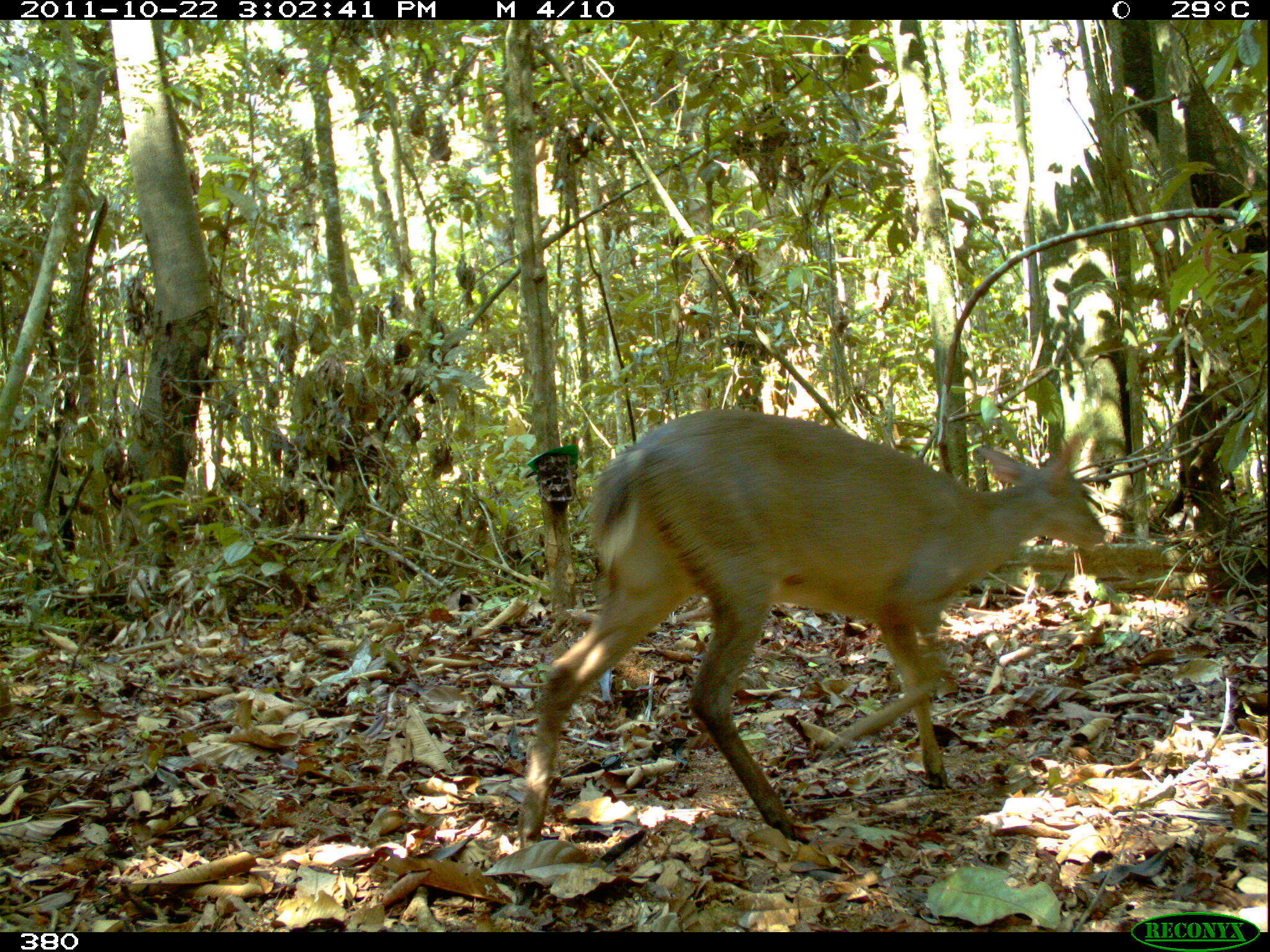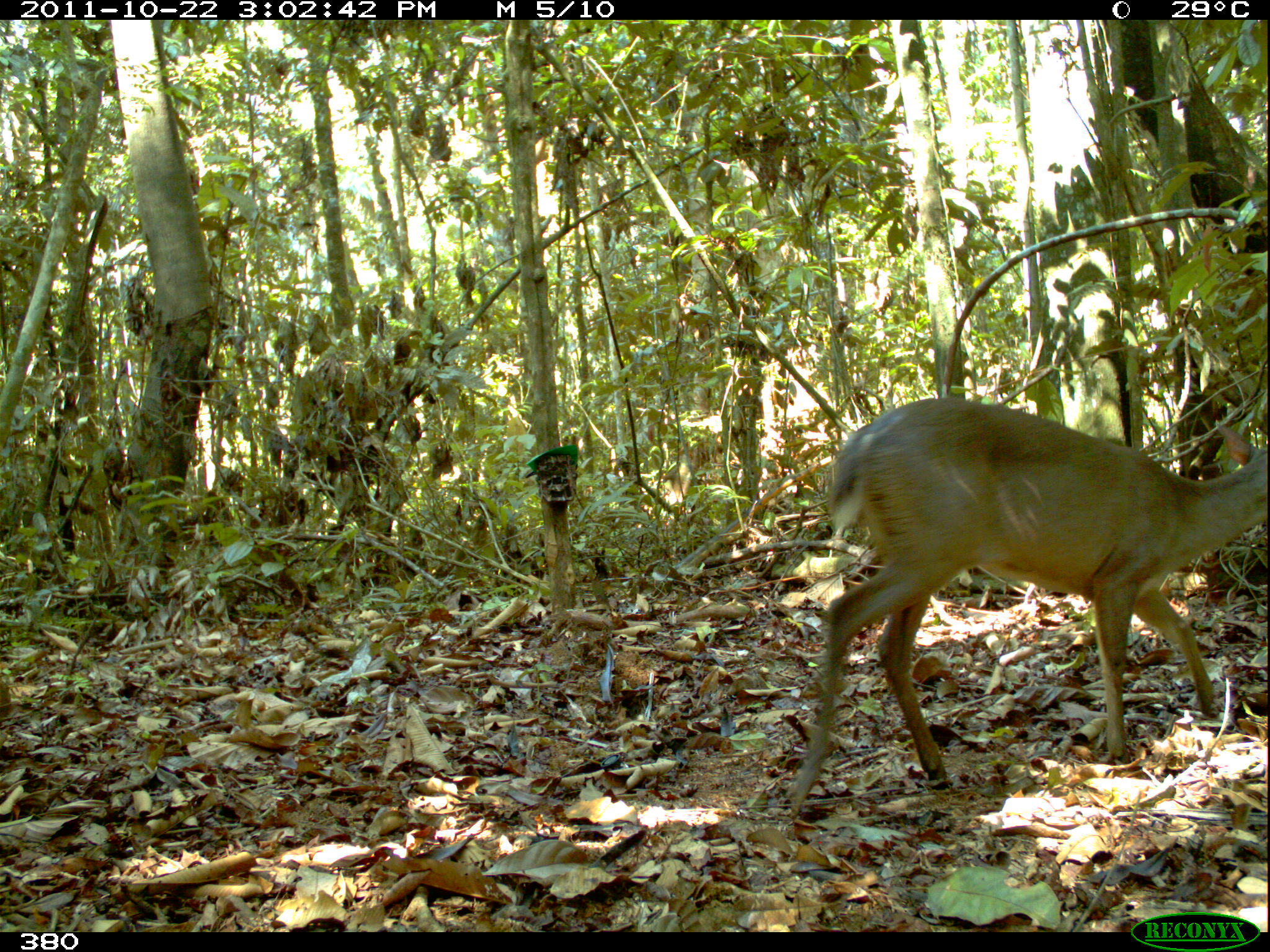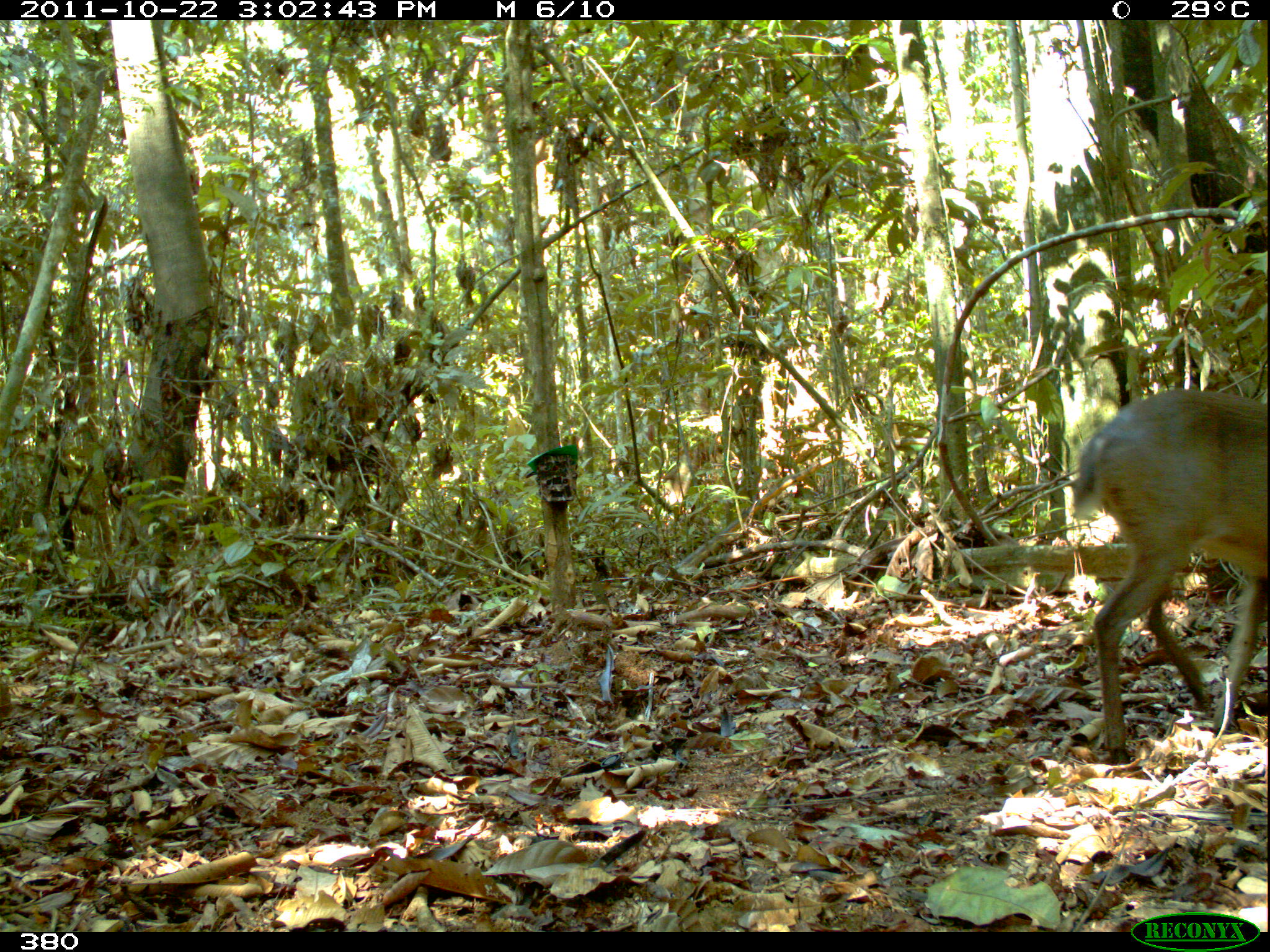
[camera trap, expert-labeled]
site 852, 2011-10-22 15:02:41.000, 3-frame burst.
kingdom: Animalia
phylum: Chordata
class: Mammalia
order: Artiodactyla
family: Cervidae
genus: Mazama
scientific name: Mazama americana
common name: red brocket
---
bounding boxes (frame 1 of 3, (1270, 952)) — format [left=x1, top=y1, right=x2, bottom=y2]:
mazama americana: [left=517, top=407, right=1106, bottom=847]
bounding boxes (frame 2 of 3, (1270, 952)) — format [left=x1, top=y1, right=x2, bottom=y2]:
mazama americana: [left=785, top=398, right=1270, bottom=819]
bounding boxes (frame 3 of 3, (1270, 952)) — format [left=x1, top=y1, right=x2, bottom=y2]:
mazama americana: [left=1071, top=390, right=1269, bottom=763]